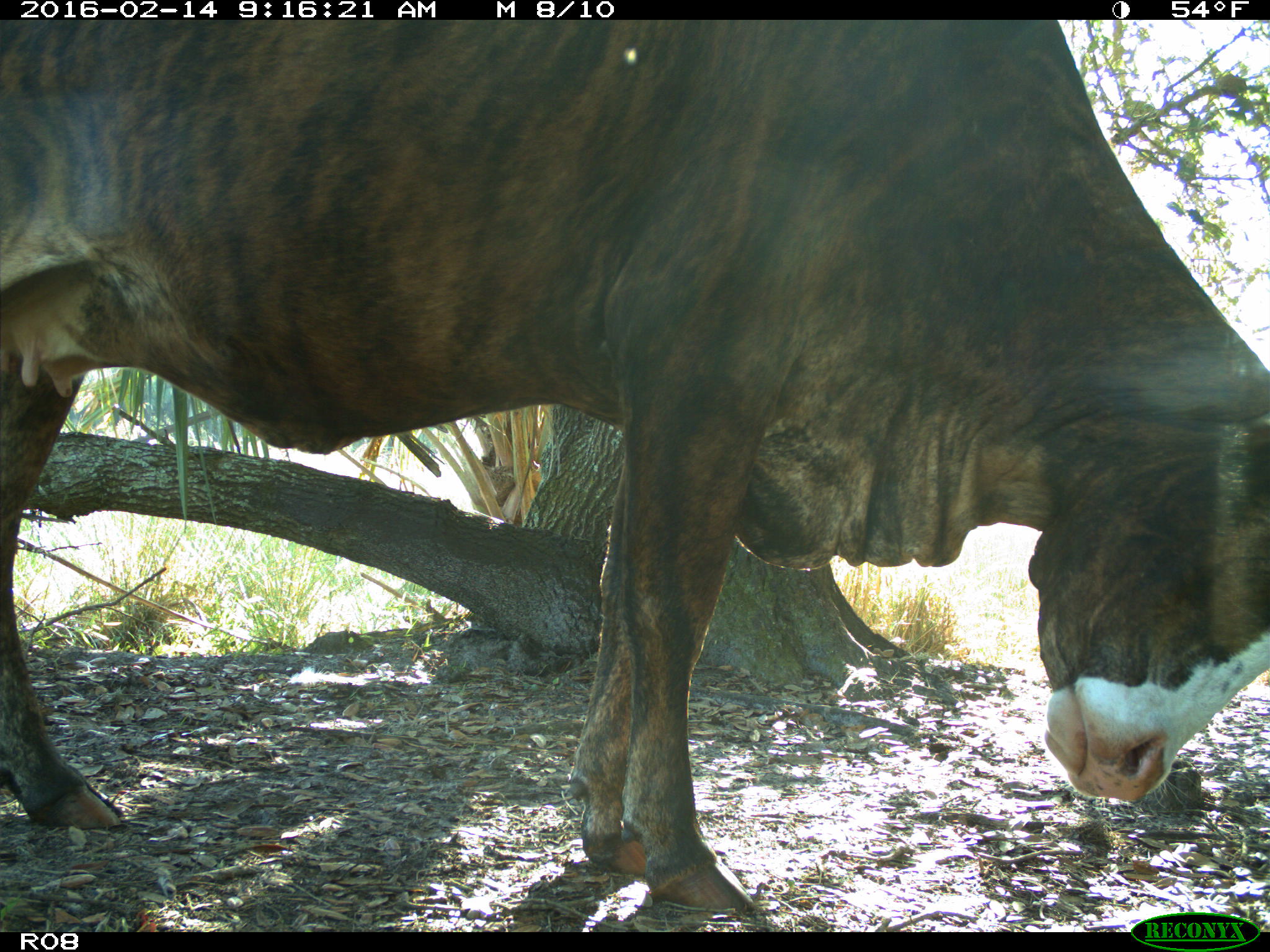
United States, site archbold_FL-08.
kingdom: Animalia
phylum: Chordata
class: Mammalia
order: Artiodactyla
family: Bovidae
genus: Bos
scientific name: Bos taurus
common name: domestic cow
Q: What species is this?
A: Bos taurus (domestic cow).